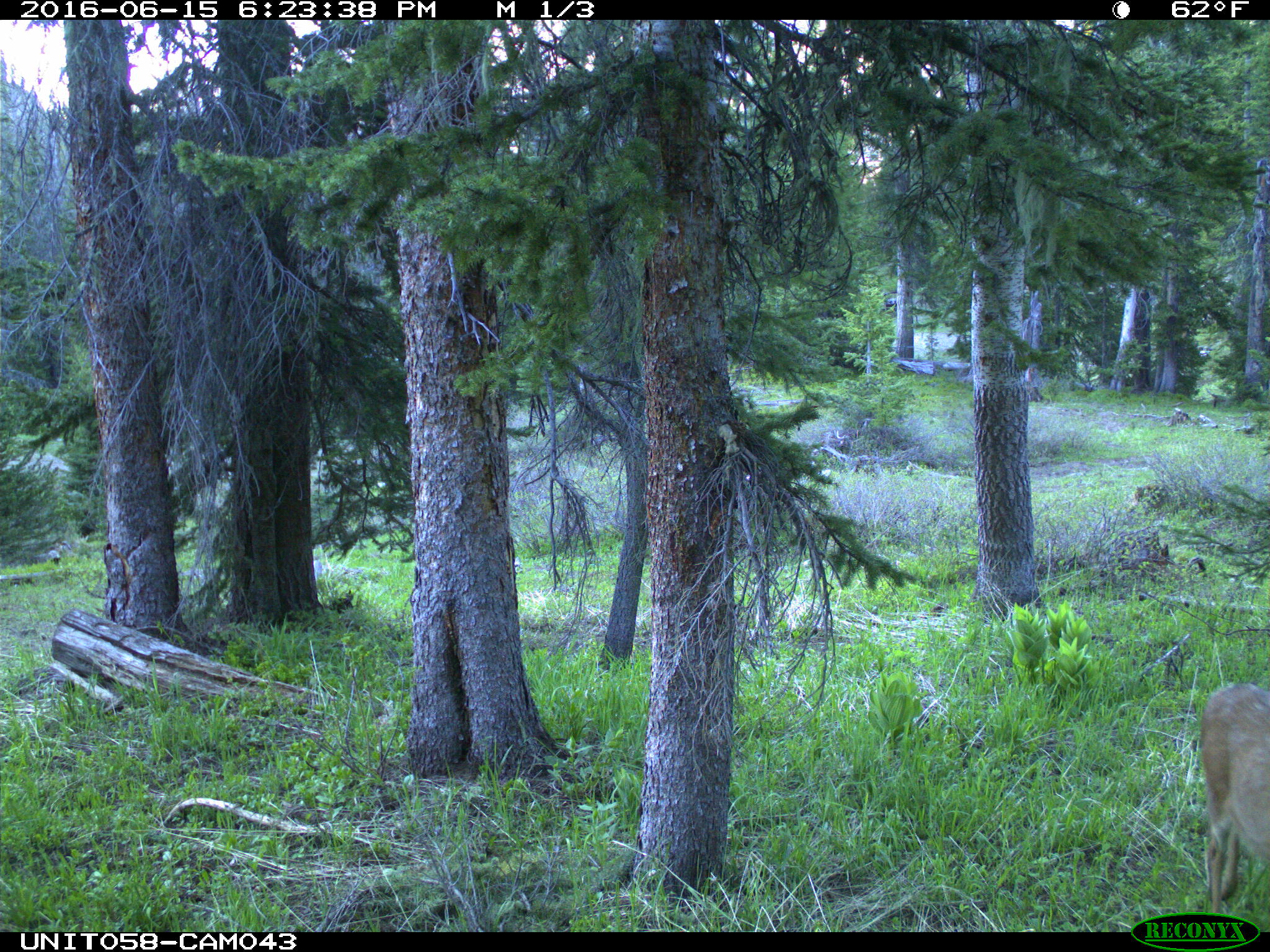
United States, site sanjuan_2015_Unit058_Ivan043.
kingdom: Animalia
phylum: Chordata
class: Mammalia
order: Artiodactyla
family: Cervidae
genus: Odocoileus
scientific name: Odocoileus hemionus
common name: mule deer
Odocoileus hemionus (mule deer).